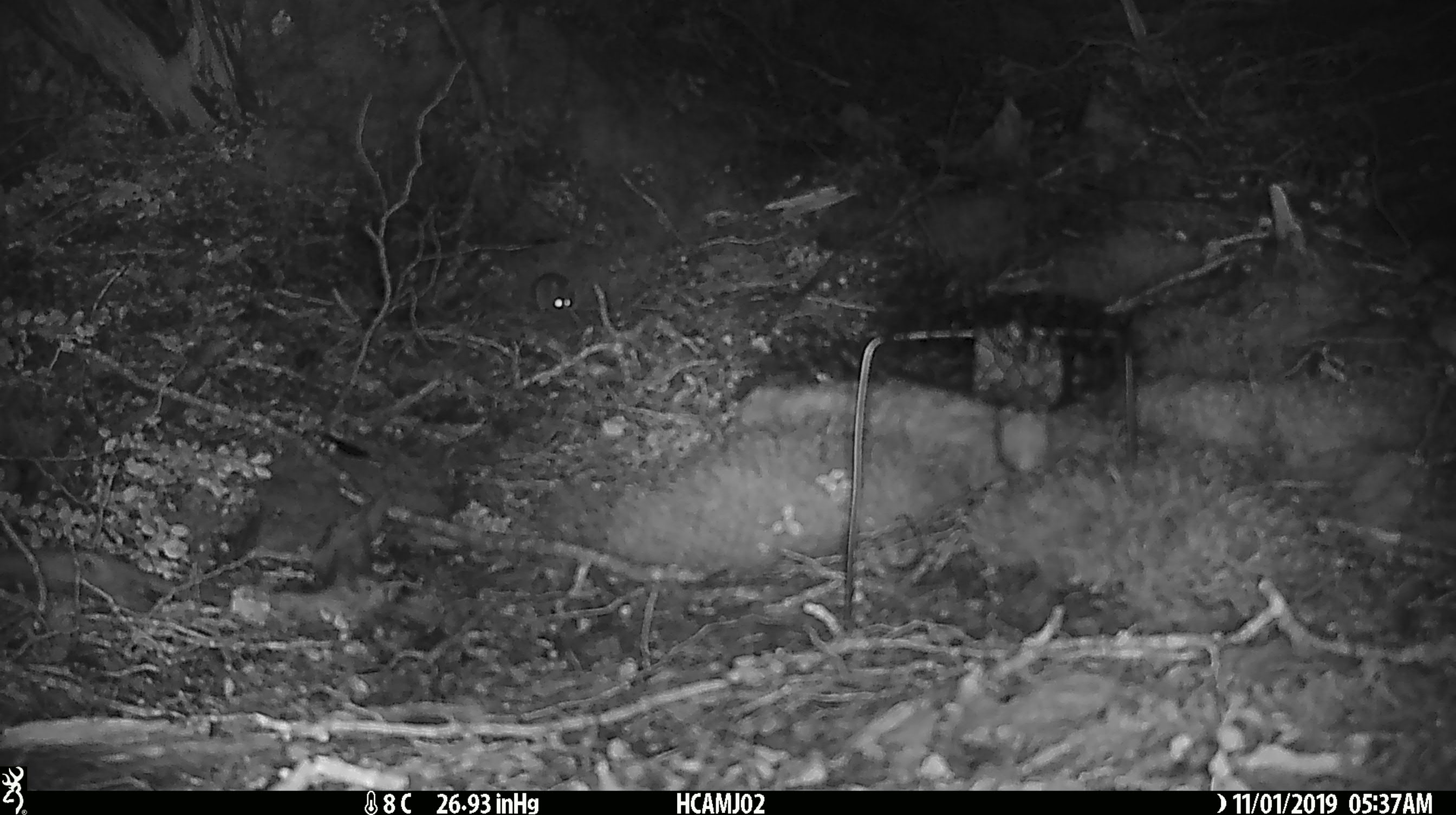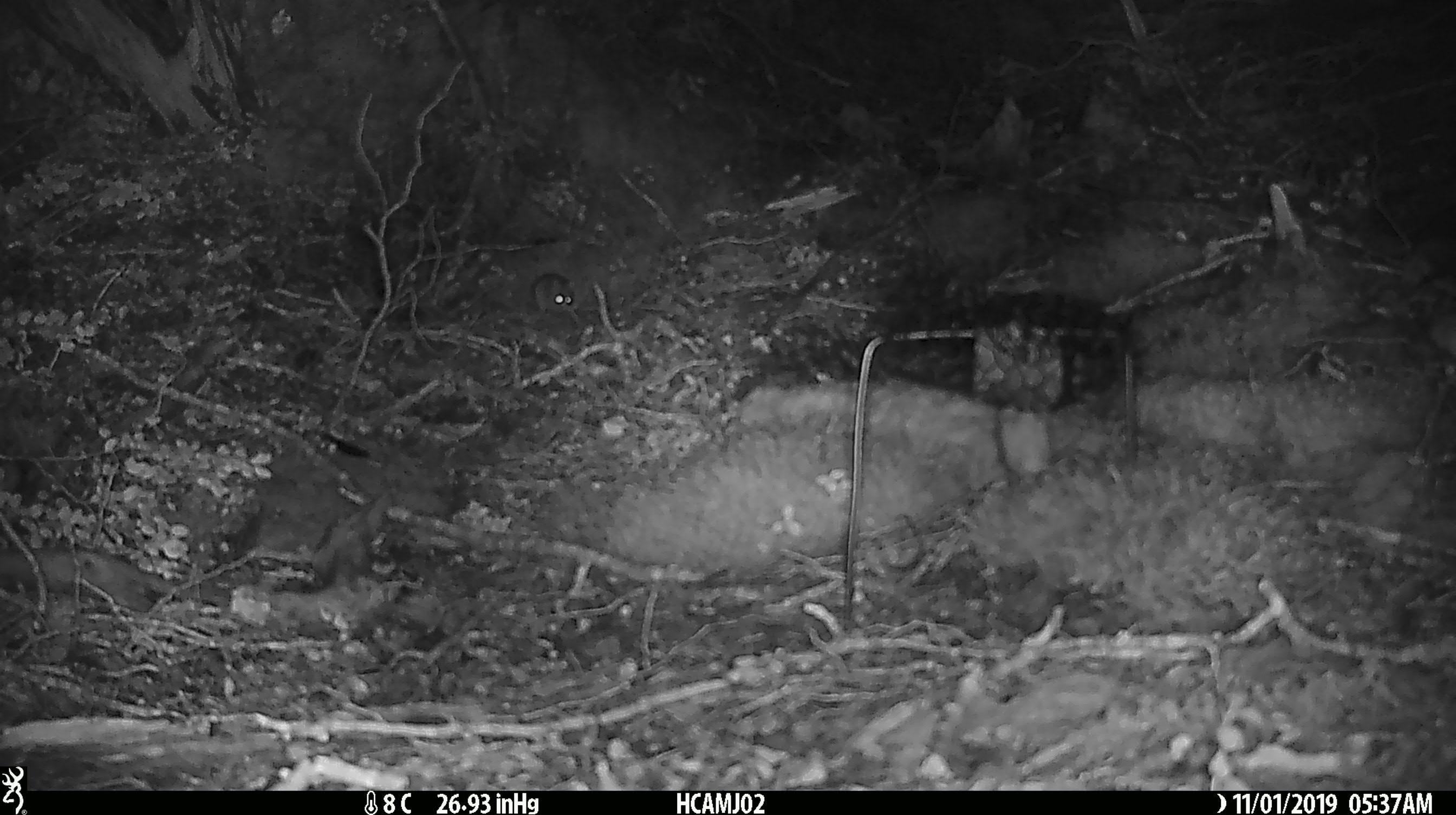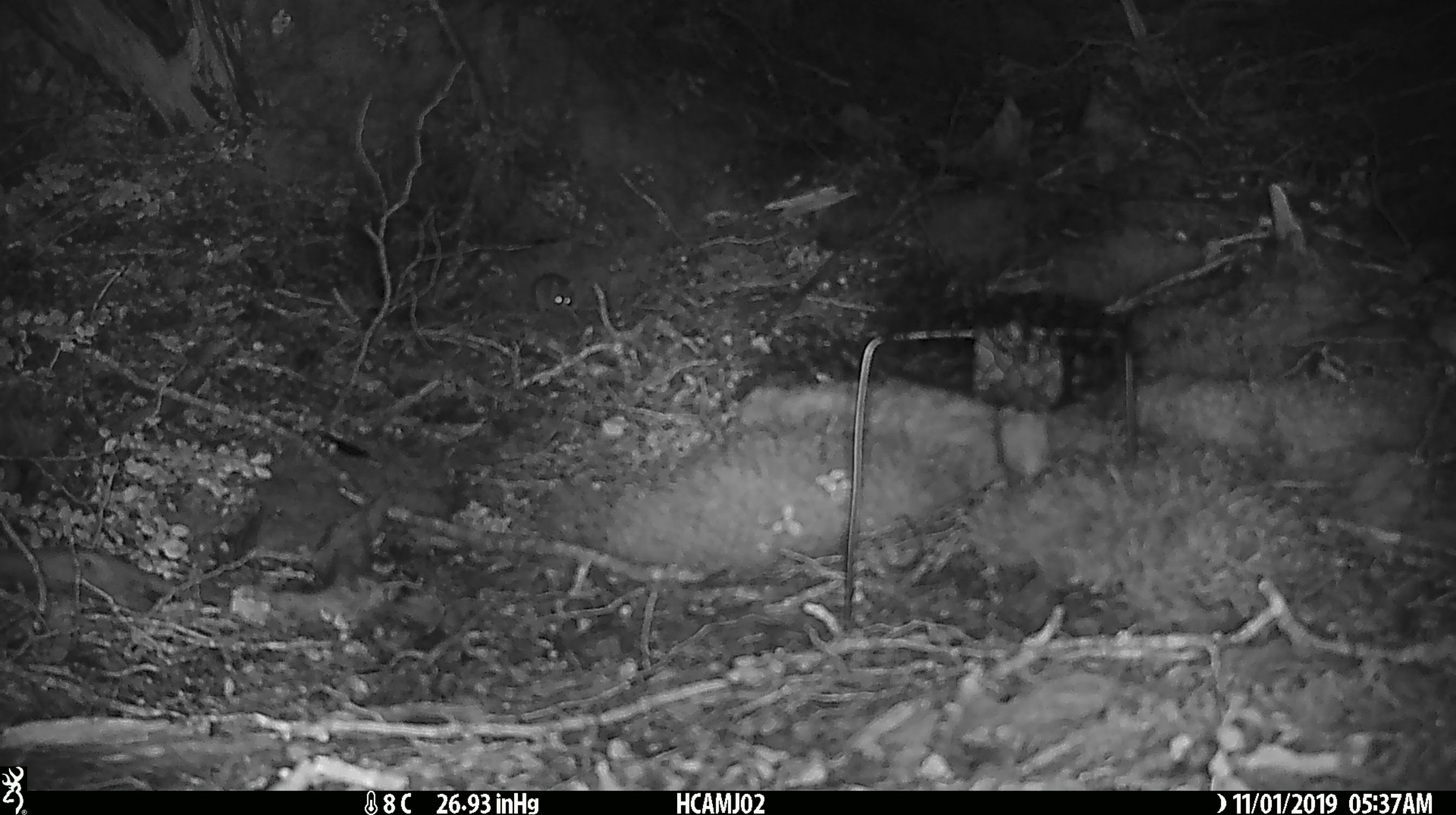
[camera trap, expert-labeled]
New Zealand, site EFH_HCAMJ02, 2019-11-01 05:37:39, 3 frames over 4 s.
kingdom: Animalia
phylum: Chordata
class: Mammalia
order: Rodentia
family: Muridae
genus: Mus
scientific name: Mus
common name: mouse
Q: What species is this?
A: Mouse (Mus).